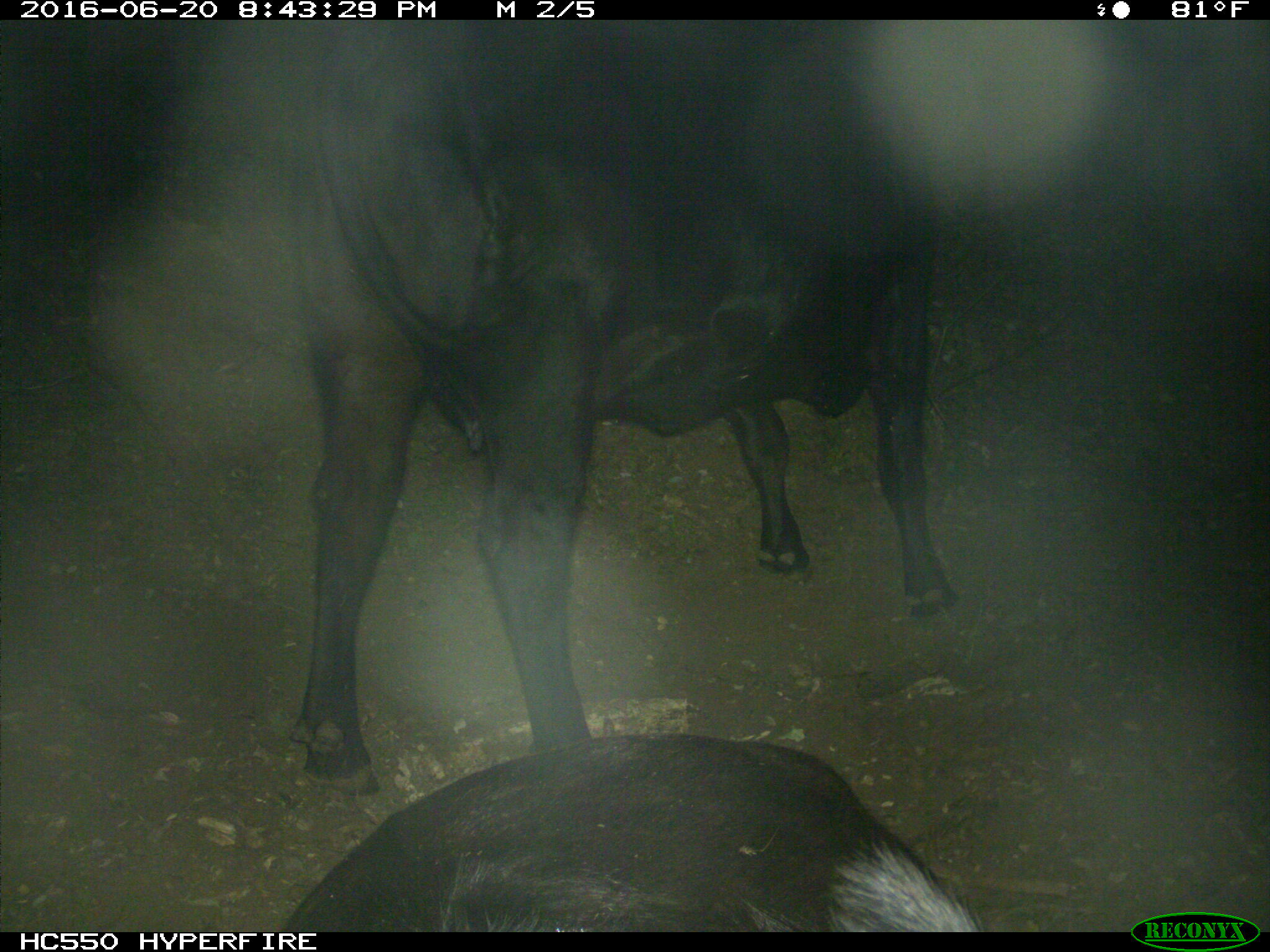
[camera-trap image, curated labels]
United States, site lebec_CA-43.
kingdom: Animalia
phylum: Chordata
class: Mammalia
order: Artiodactyla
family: Bovidae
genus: Bos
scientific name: Bos taurus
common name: domestic cow